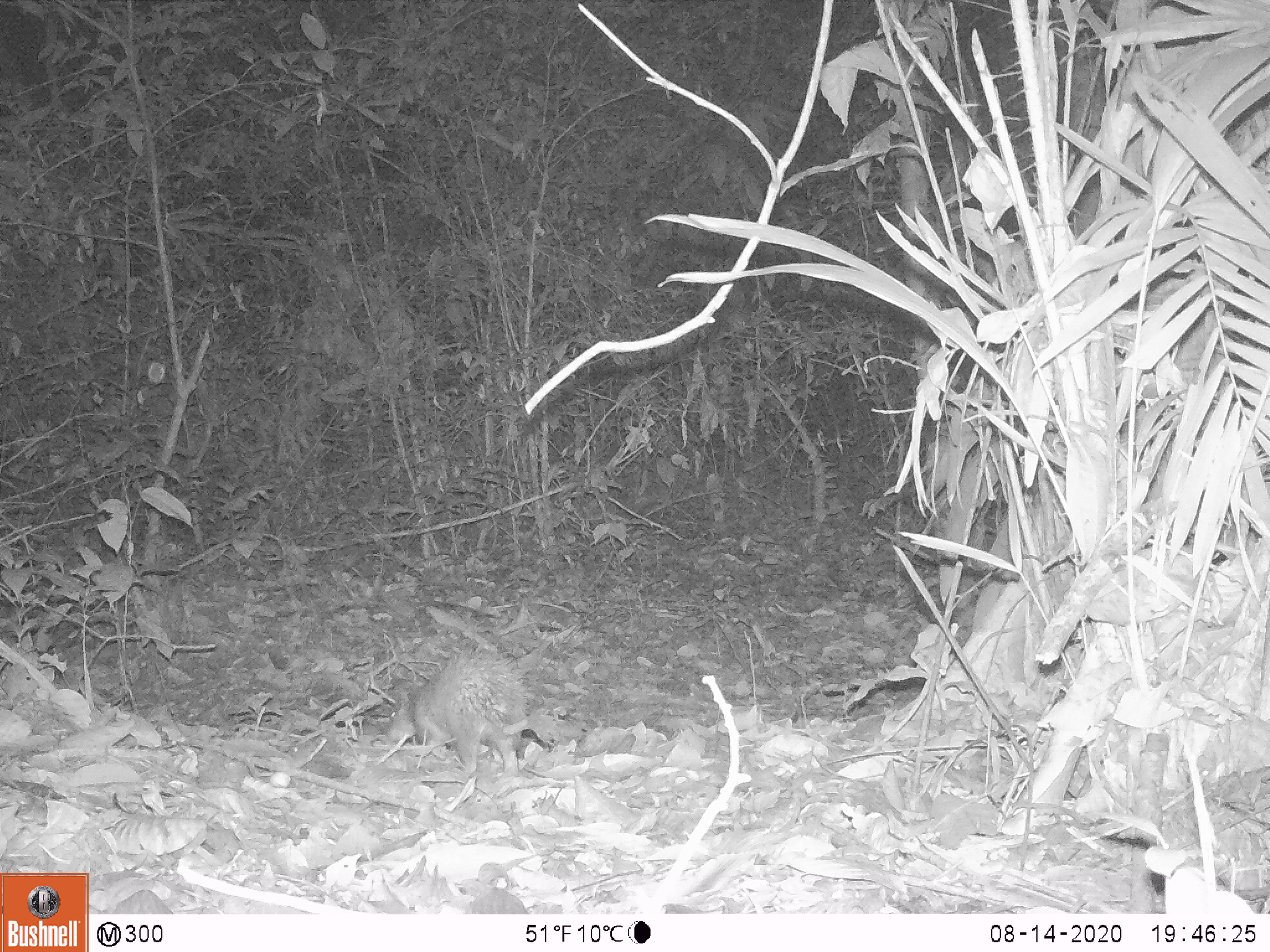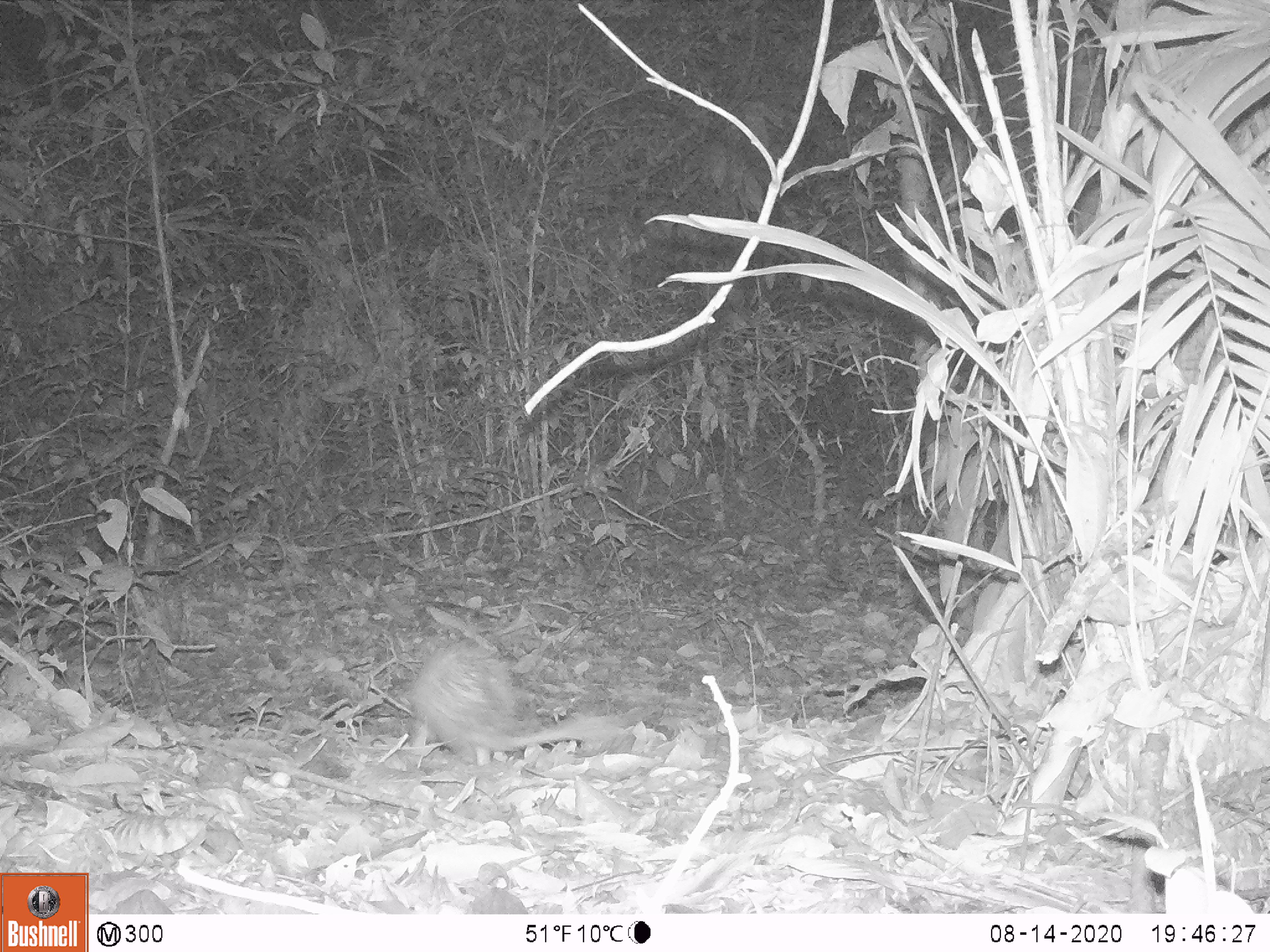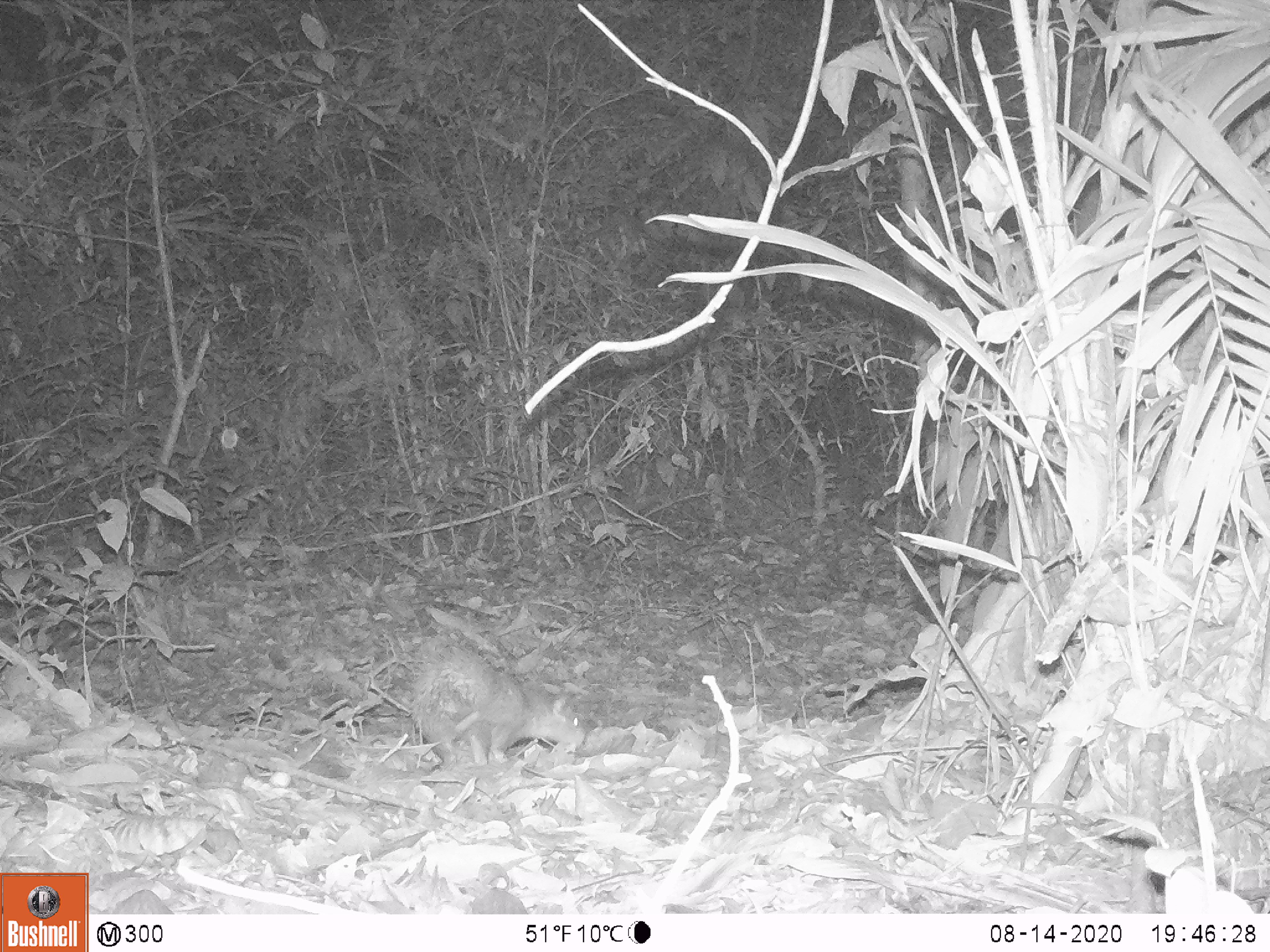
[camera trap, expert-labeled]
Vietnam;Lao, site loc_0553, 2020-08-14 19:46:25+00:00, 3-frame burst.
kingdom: Animalia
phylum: Chordata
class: Mammalia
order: Rodentia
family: Hystricidae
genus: Atherurus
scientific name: Atherurus macrourus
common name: asiatic brush-tailed porcupine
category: asiatic brush tailed porcupine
Asiatic brush tailed porcupine (asiatic brush-tailed porcupine) (Atherurus macrourus). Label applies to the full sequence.